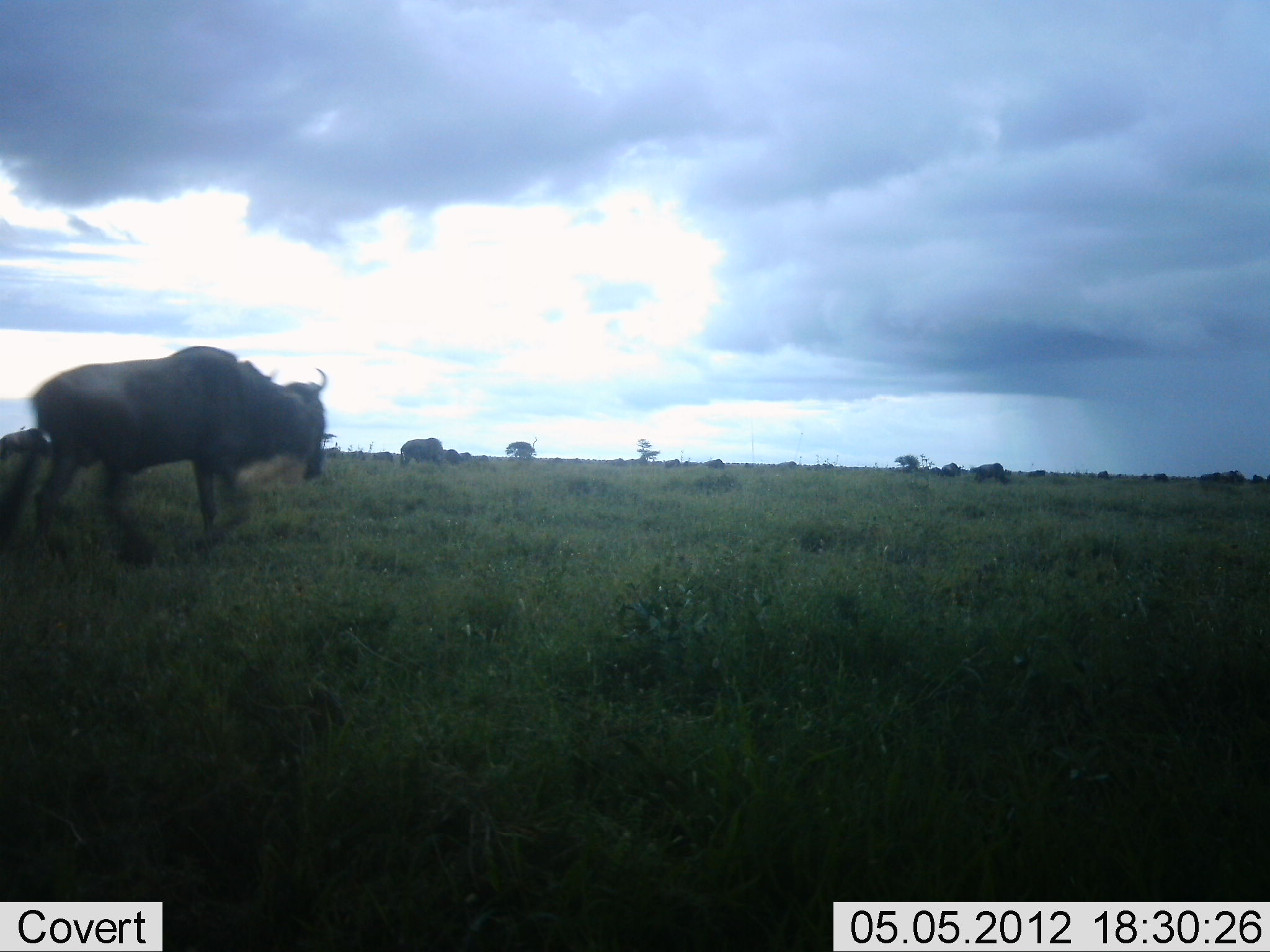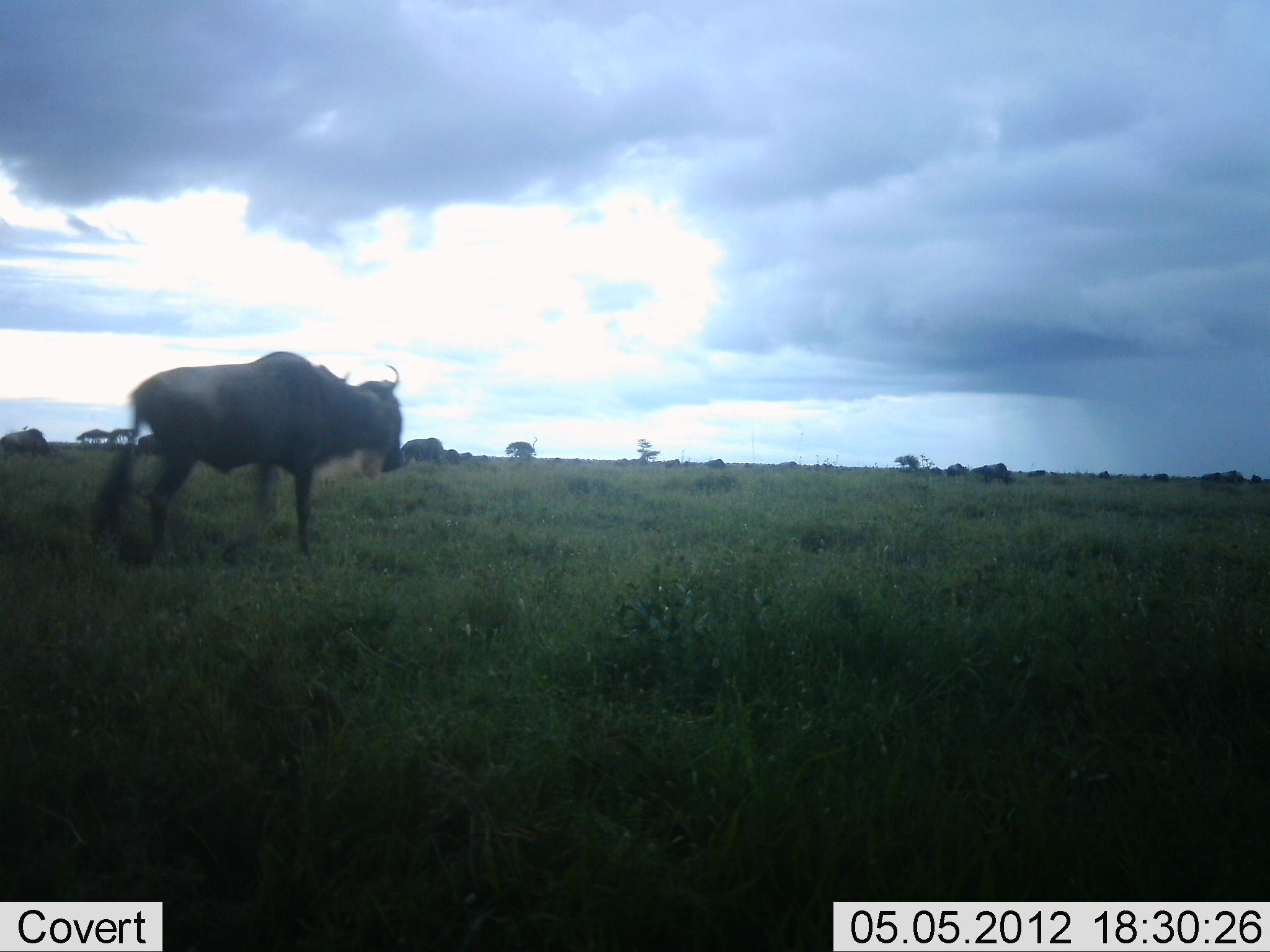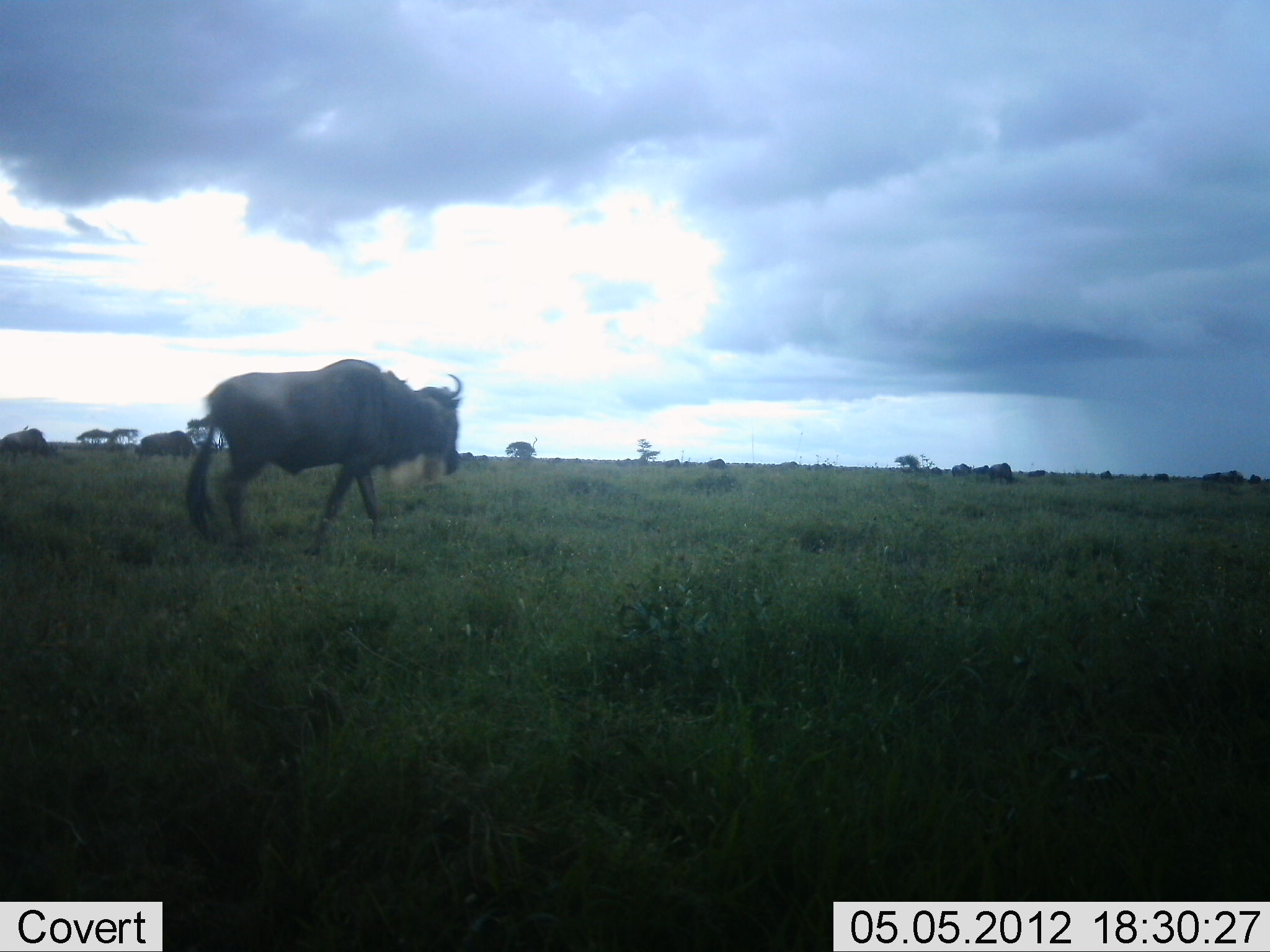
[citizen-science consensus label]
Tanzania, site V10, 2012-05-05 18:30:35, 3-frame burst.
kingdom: Animalia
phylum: Chordata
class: Mammalia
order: Artiodactyla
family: Bovidae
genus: Connochaetes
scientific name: Connochaetes taurinus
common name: blue wildebeest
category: wildebeest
Wildebeest (blue wildebeest) (Connochaetes taurinus), count 6. Behavior (volunteer vote fractions): standing 30%, resting 0%, moving 90%, interacting 0%. Young present (vote fraction): 0%. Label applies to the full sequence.